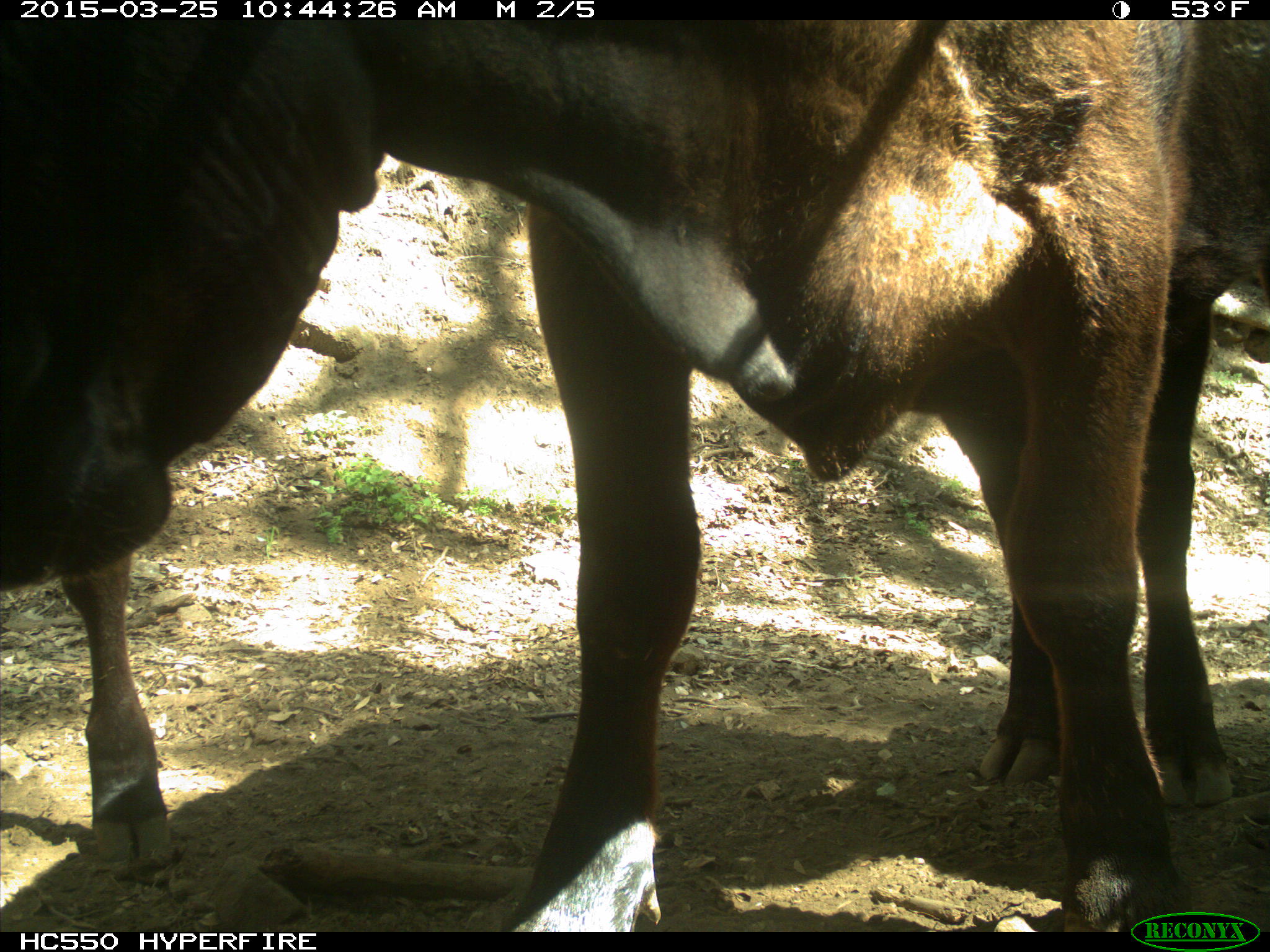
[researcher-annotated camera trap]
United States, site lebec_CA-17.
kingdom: Animalia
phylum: Chordata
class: Mammalia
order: Artiodactyla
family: Bovidae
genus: Bos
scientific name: Bos taurus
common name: domestic cow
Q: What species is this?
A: Bos taurus (domestic cow).